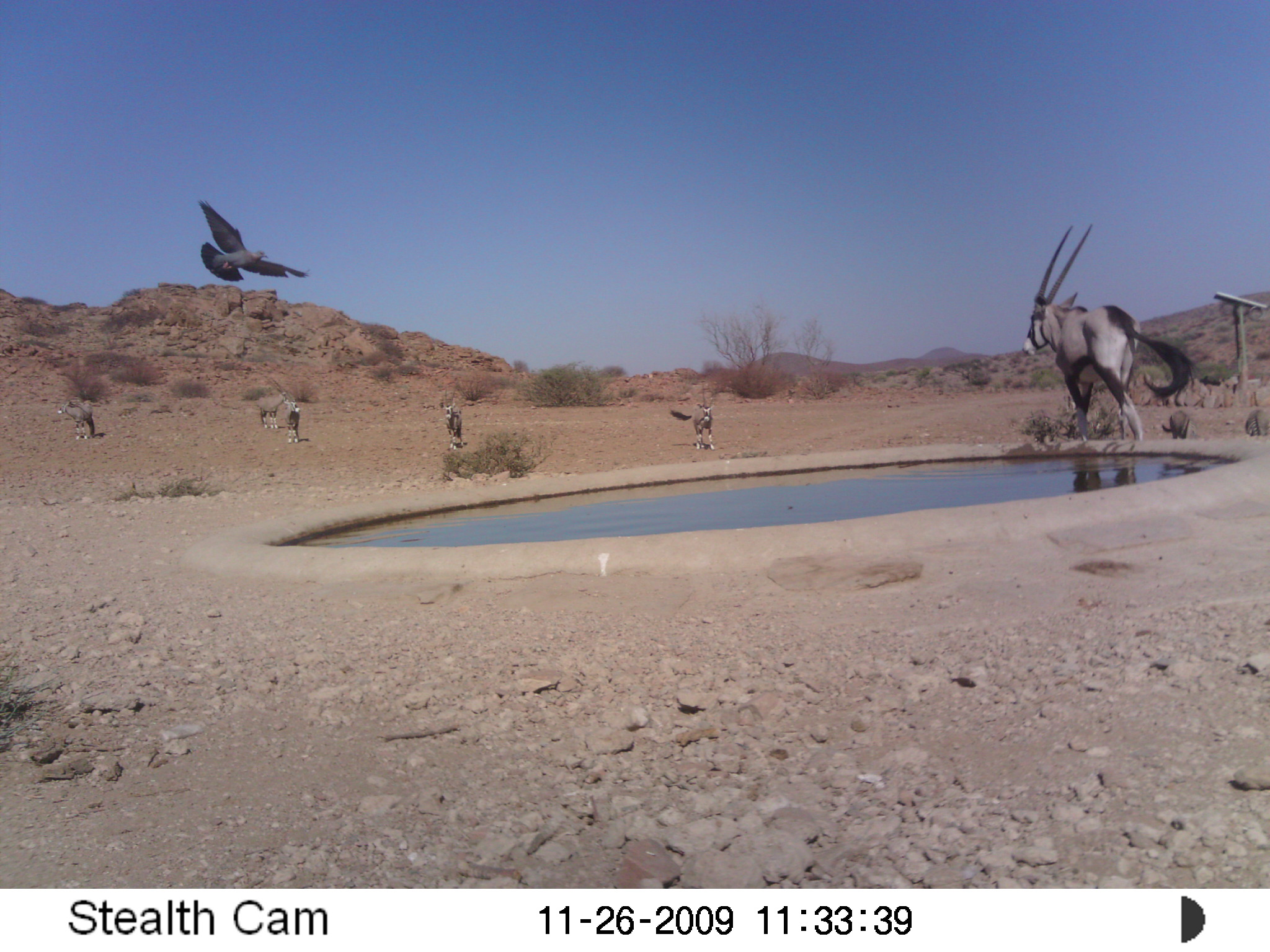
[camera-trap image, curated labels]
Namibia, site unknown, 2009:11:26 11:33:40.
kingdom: Animalia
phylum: Chordata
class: Mammalia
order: Artiodactyla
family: Bovidae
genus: Oryx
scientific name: Oryx gazella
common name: gemsbok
Oryx gazella (gemsbok).